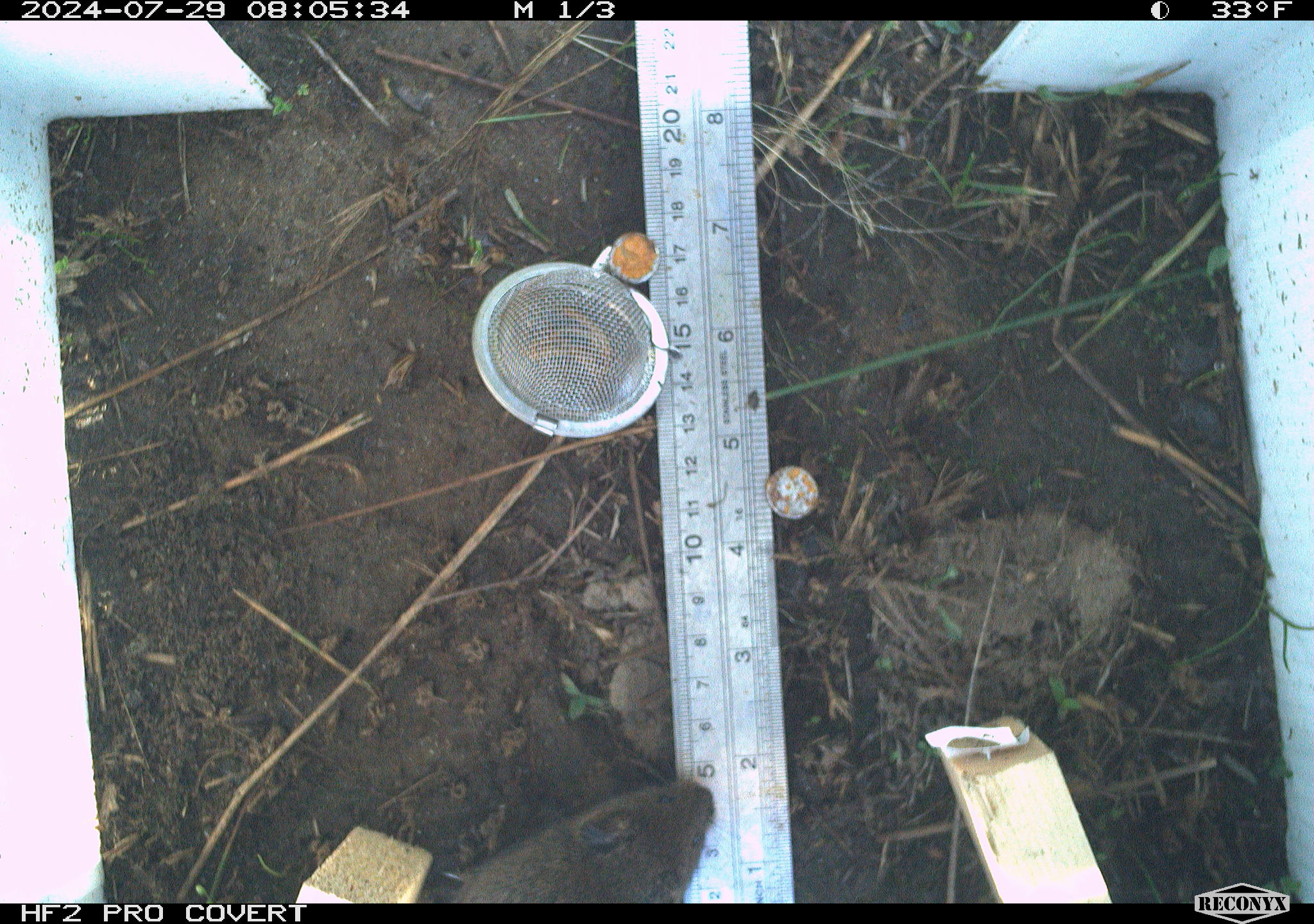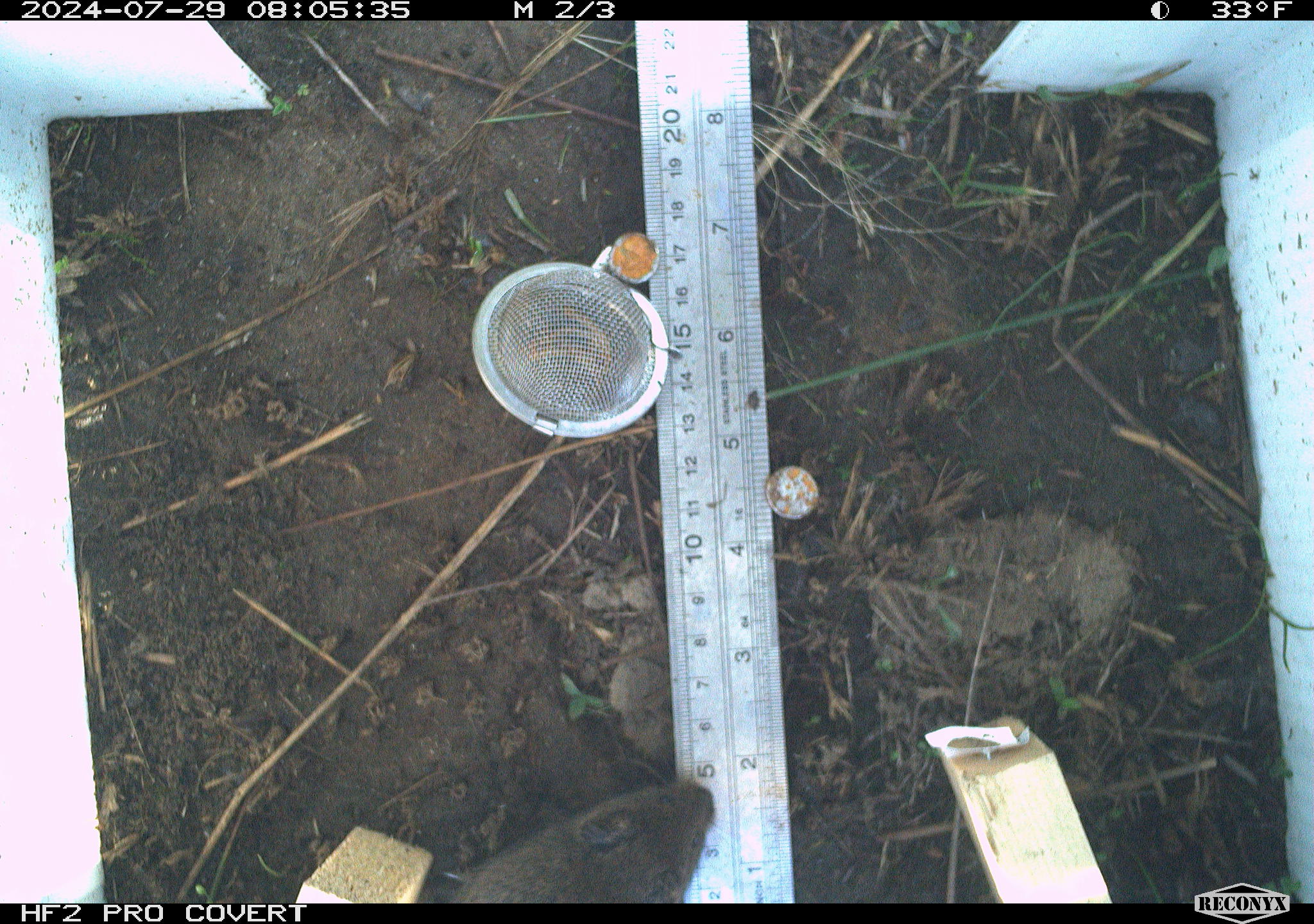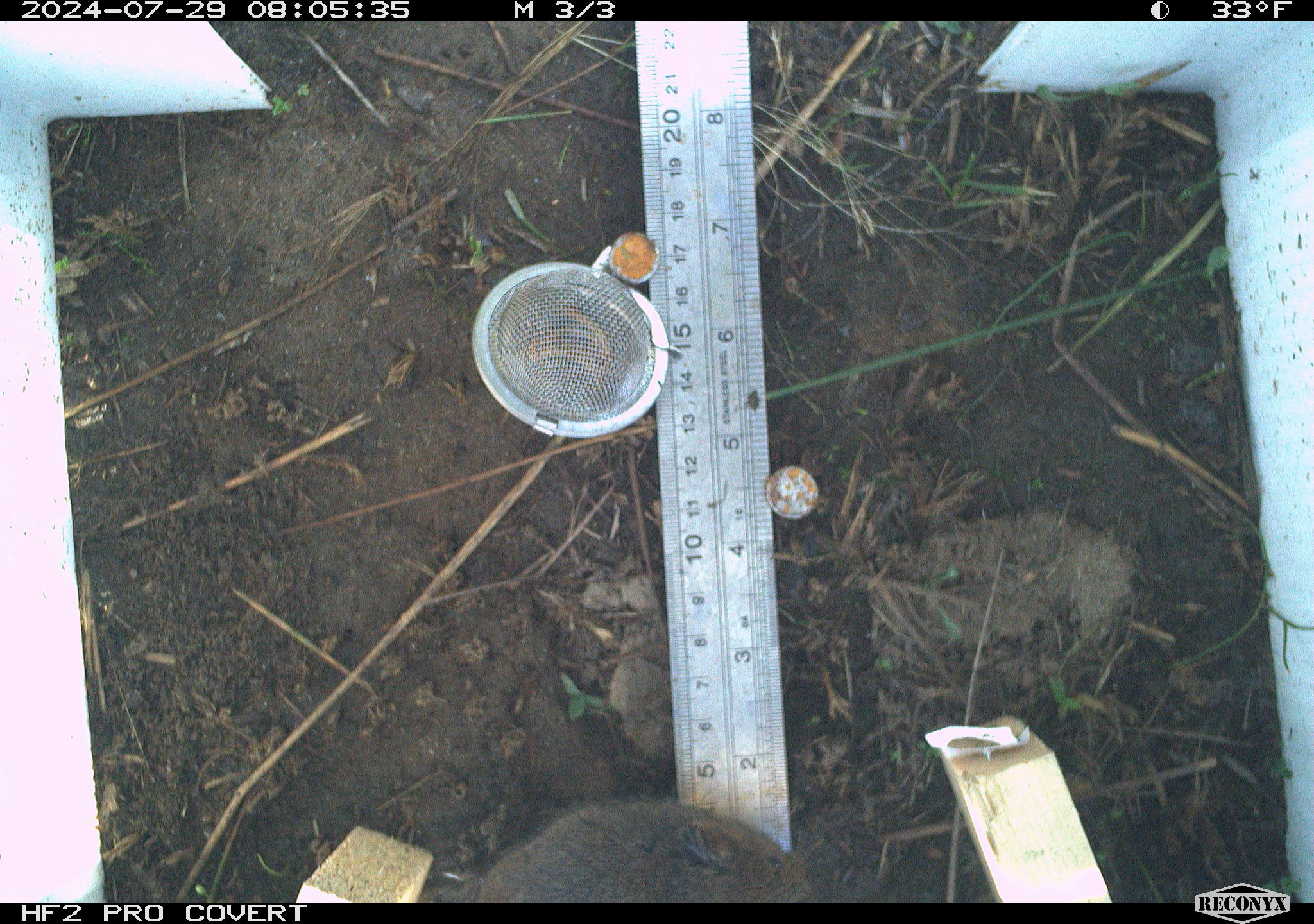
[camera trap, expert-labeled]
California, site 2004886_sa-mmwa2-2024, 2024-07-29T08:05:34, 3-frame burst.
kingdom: Animalia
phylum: Chordata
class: Mammalia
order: Rodentia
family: Cricetidae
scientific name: Arvicolinae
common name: voles, lemmings, and muskrats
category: arvicolinae subfamily